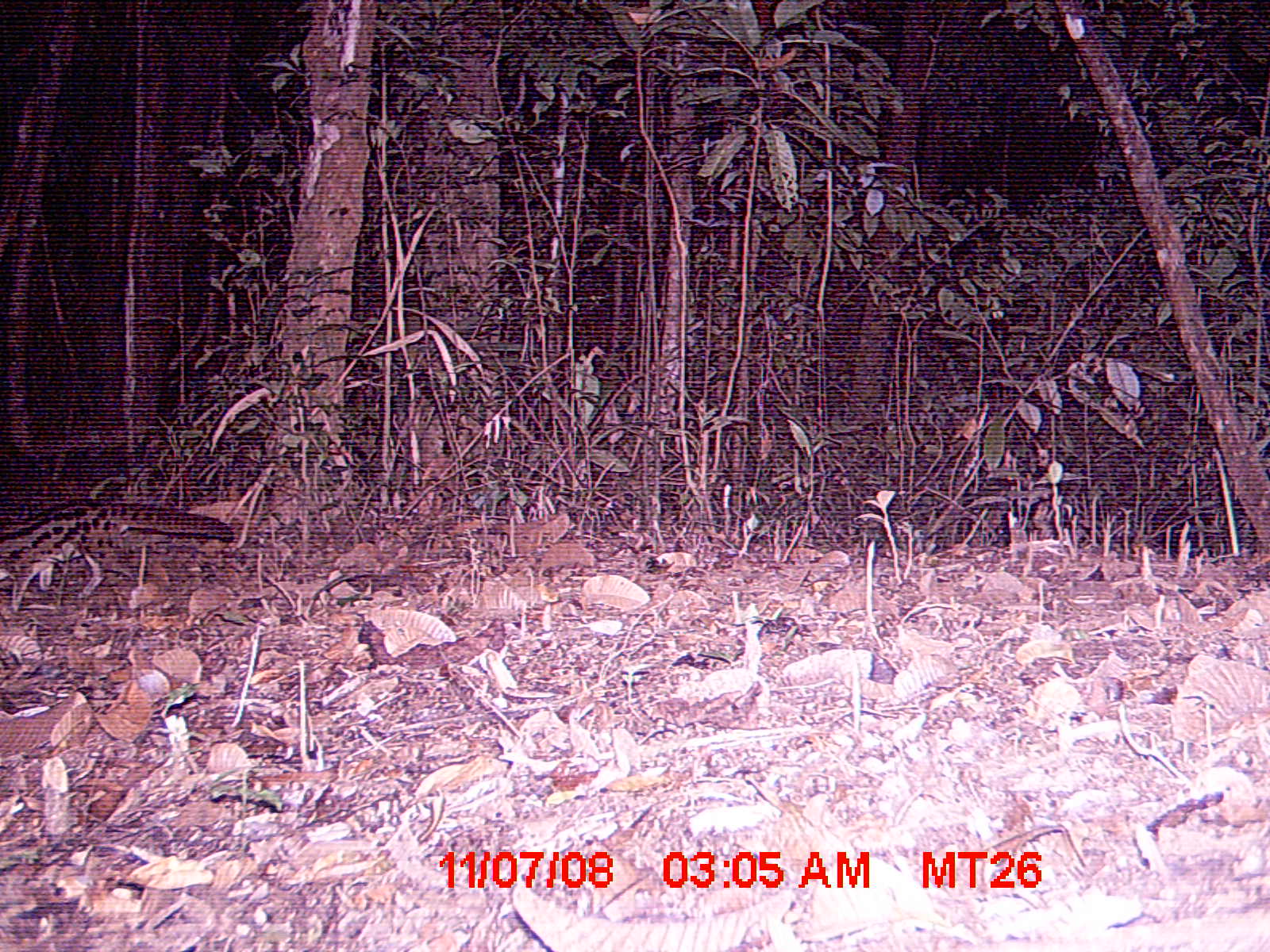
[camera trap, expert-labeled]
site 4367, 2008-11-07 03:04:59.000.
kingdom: Animalia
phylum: Chordata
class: Mammalia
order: Carnivora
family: Eupleridae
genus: Fossa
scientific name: Fossa fossana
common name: fanaloka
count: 1